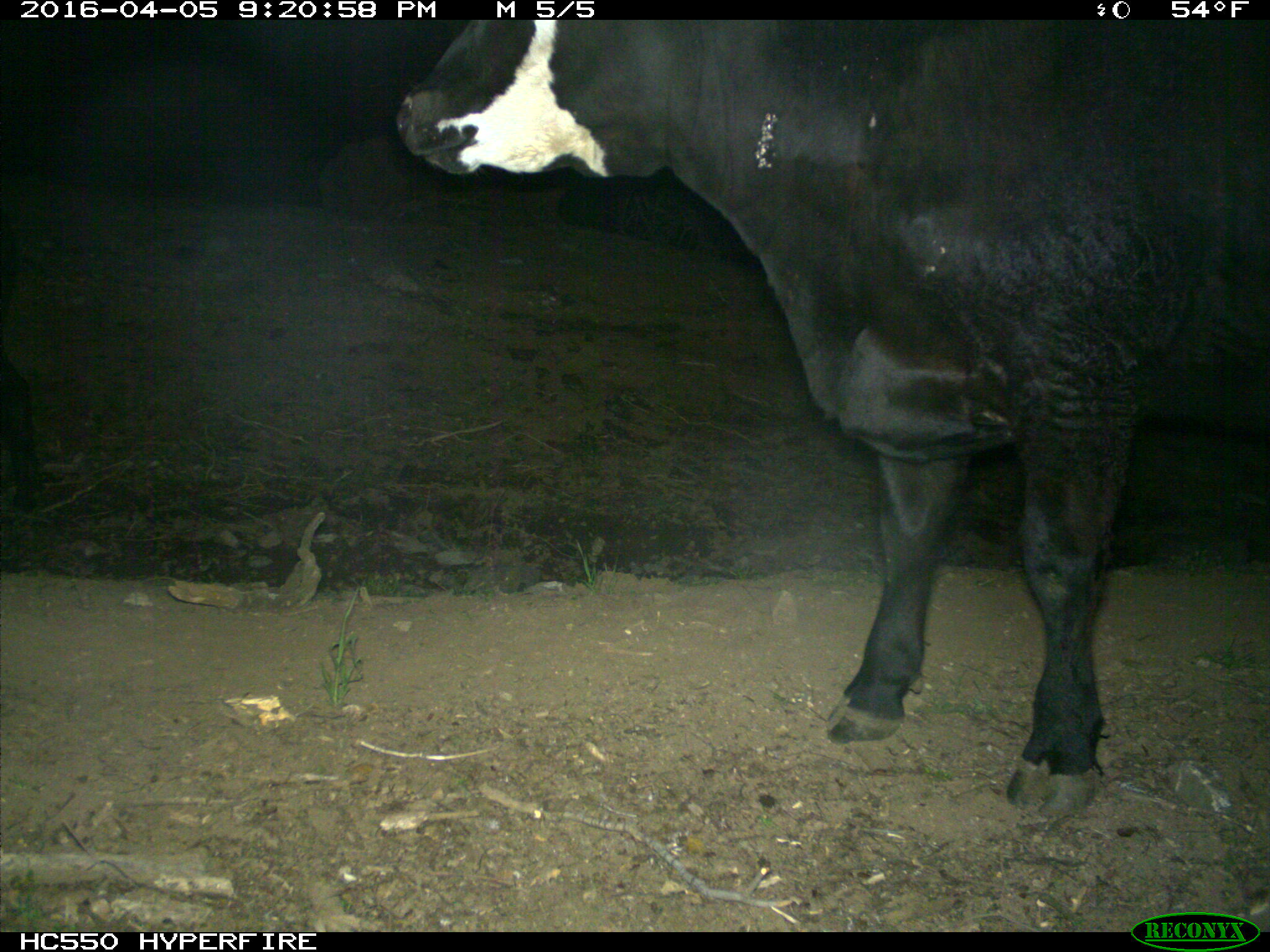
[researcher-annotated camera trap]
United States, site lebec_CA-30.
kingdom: Animalia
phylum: Chordata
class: Mammalia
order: Artiodactyla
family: Bovidae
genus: Bos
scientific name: Bos taurus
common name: domestic cow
Bos taurus (domestic cow).